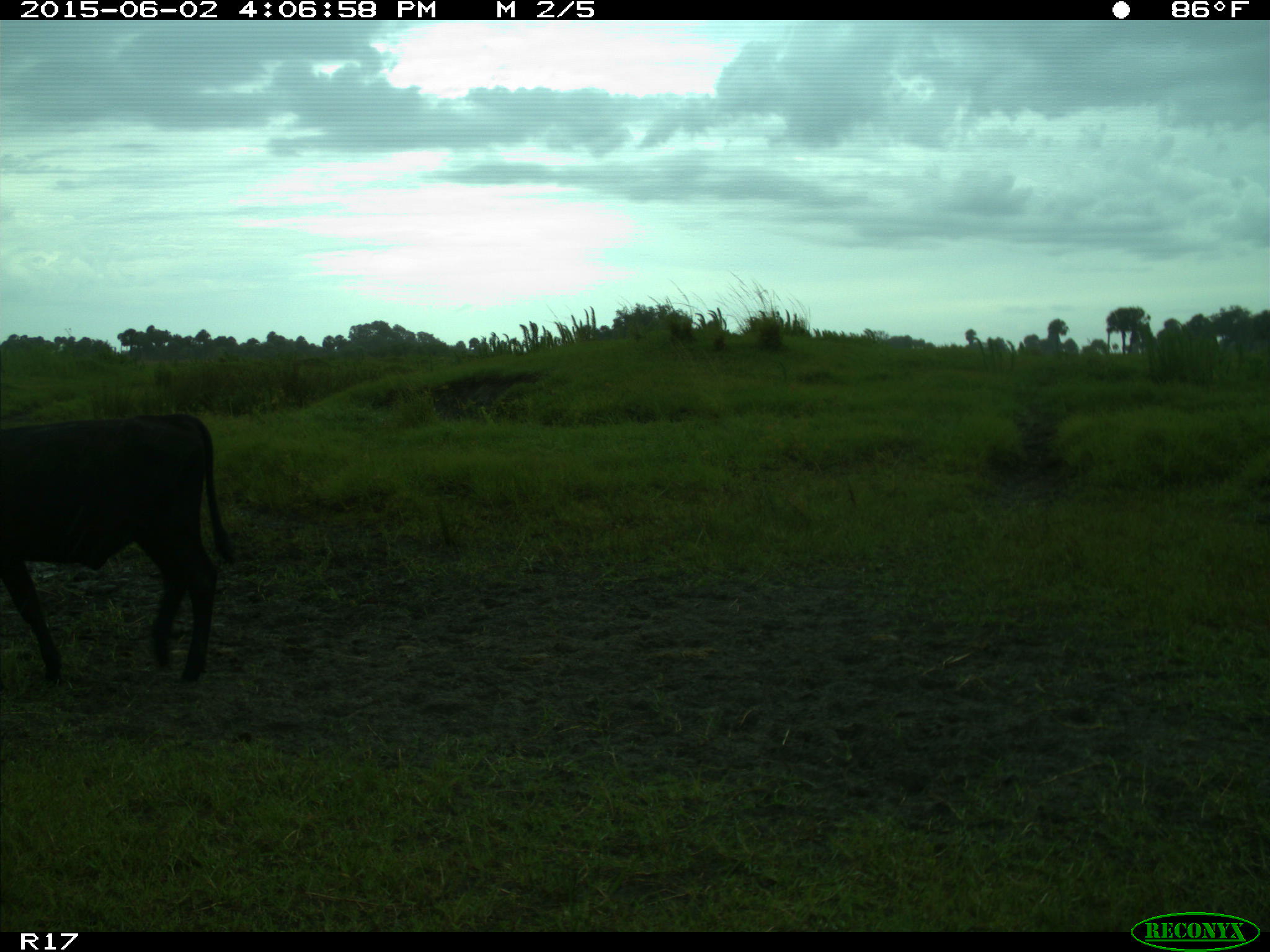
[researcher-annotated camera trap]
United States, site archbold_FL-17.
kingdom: Animalia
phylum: Chordata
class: Mammalia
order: Artiodactyla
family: Bovidae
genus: Bos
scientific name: Bos taurus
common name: domestic cow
Bos taurus (domestic cow).